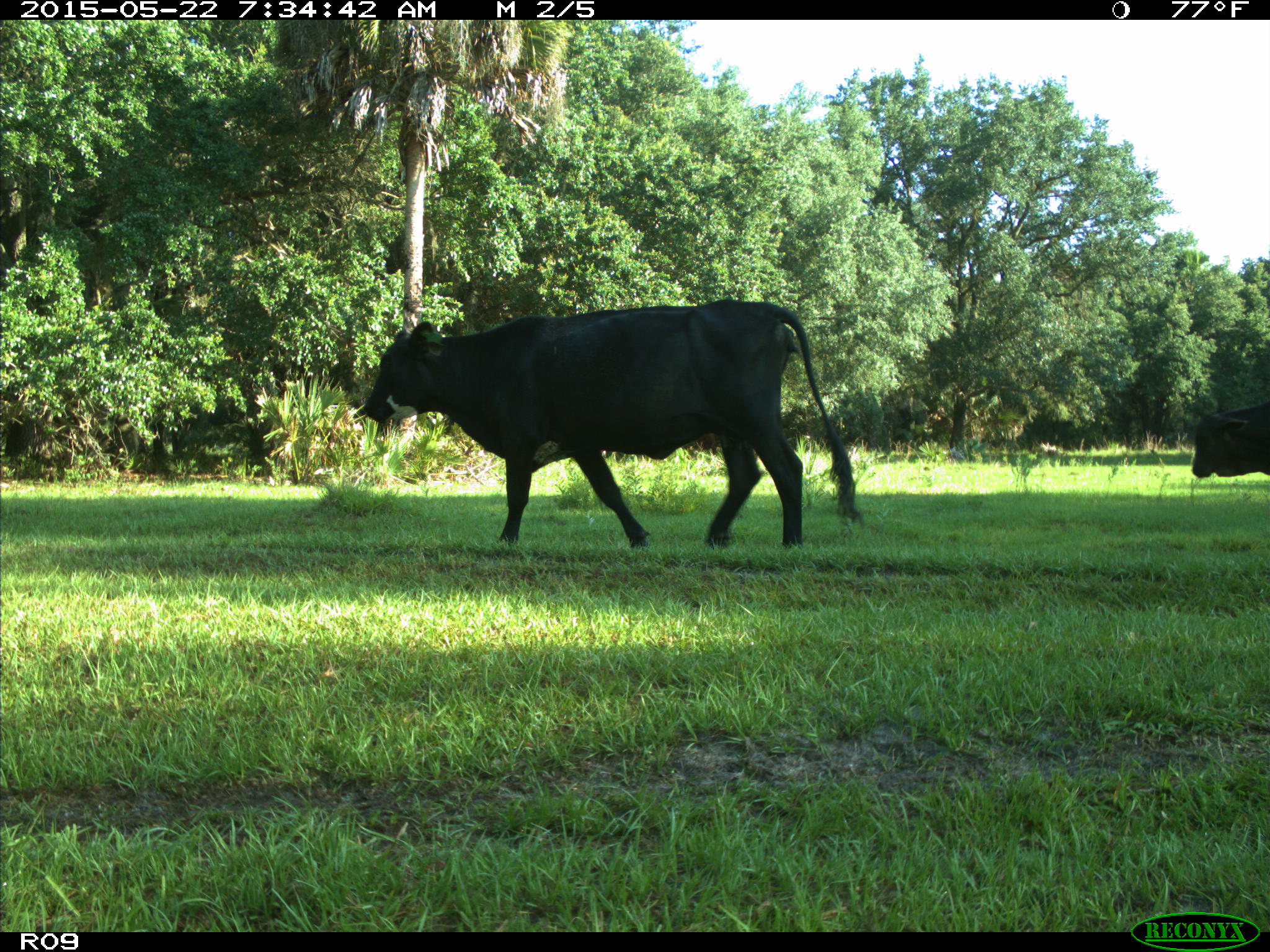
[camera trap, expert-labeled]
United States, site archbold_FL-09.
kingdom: Animalia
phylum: Chordata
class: Mammalia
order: Artiodactyla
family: Bovidae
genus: Bos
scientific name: Bos taurus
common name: domestic cow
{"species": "Bos taurus (domestic cow)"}